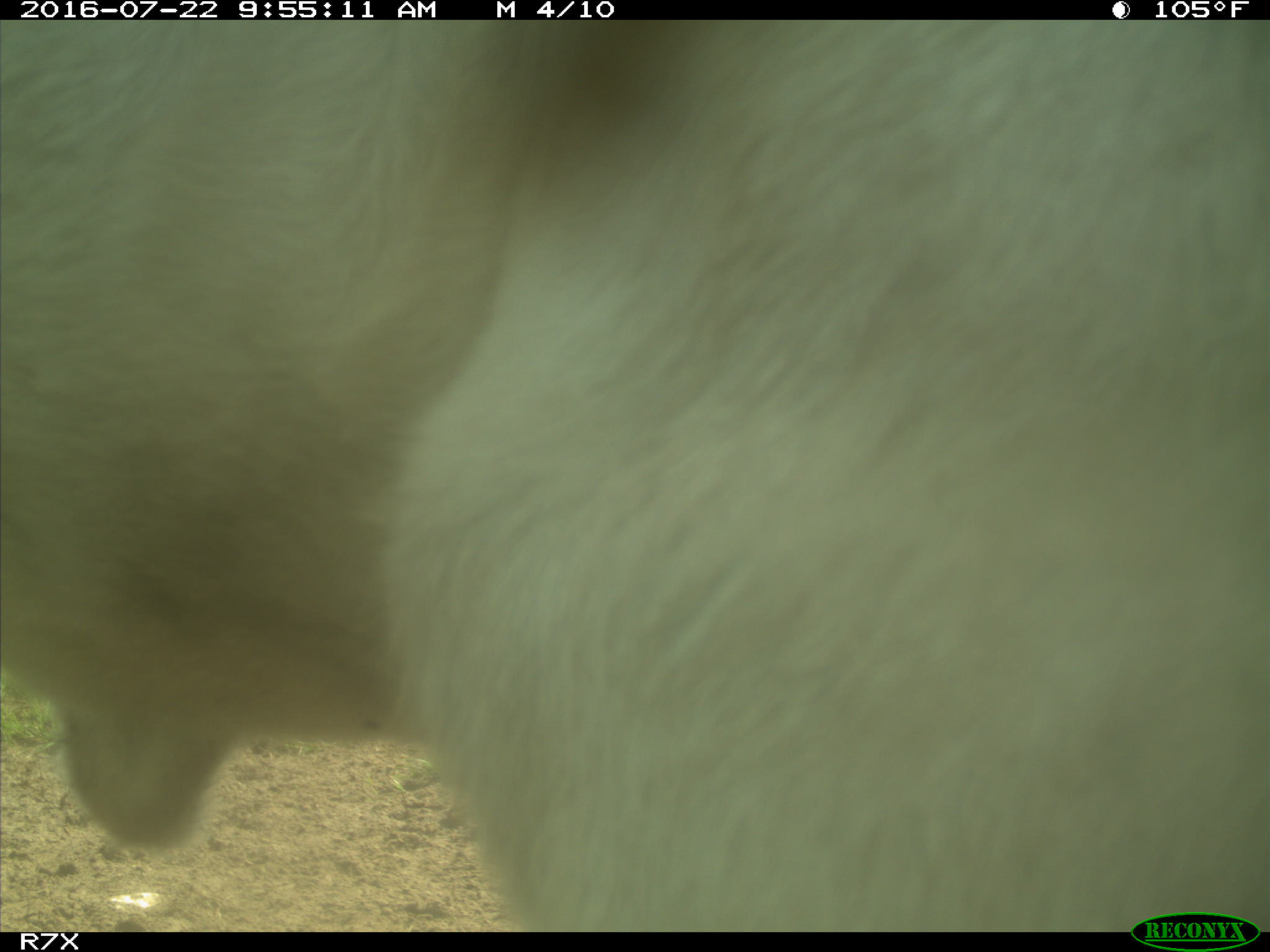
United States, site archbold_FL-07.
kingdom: Animalia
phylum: Chordata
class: Mammalia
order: Artiodactyla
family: Bovidae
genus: Bos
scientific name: Bos taurus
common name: domestic cow